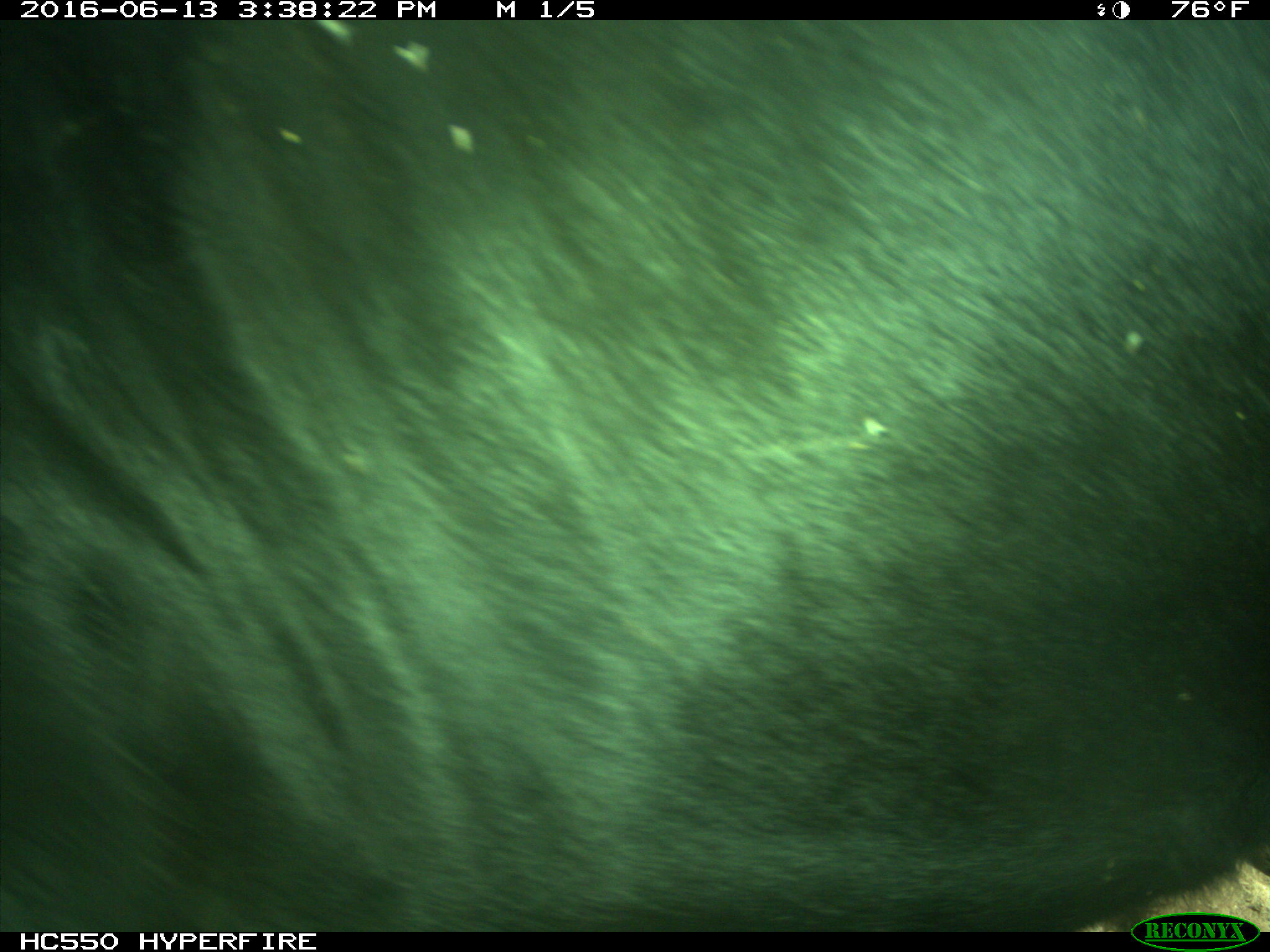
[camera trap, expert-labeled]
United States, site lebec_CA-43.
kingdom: Animalia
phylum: Chordata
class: Mammalia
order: Artiodactyla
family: Bovidae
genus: Bos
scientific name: Bos taurus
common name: domestic cow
Bos taurus (domestic cow).